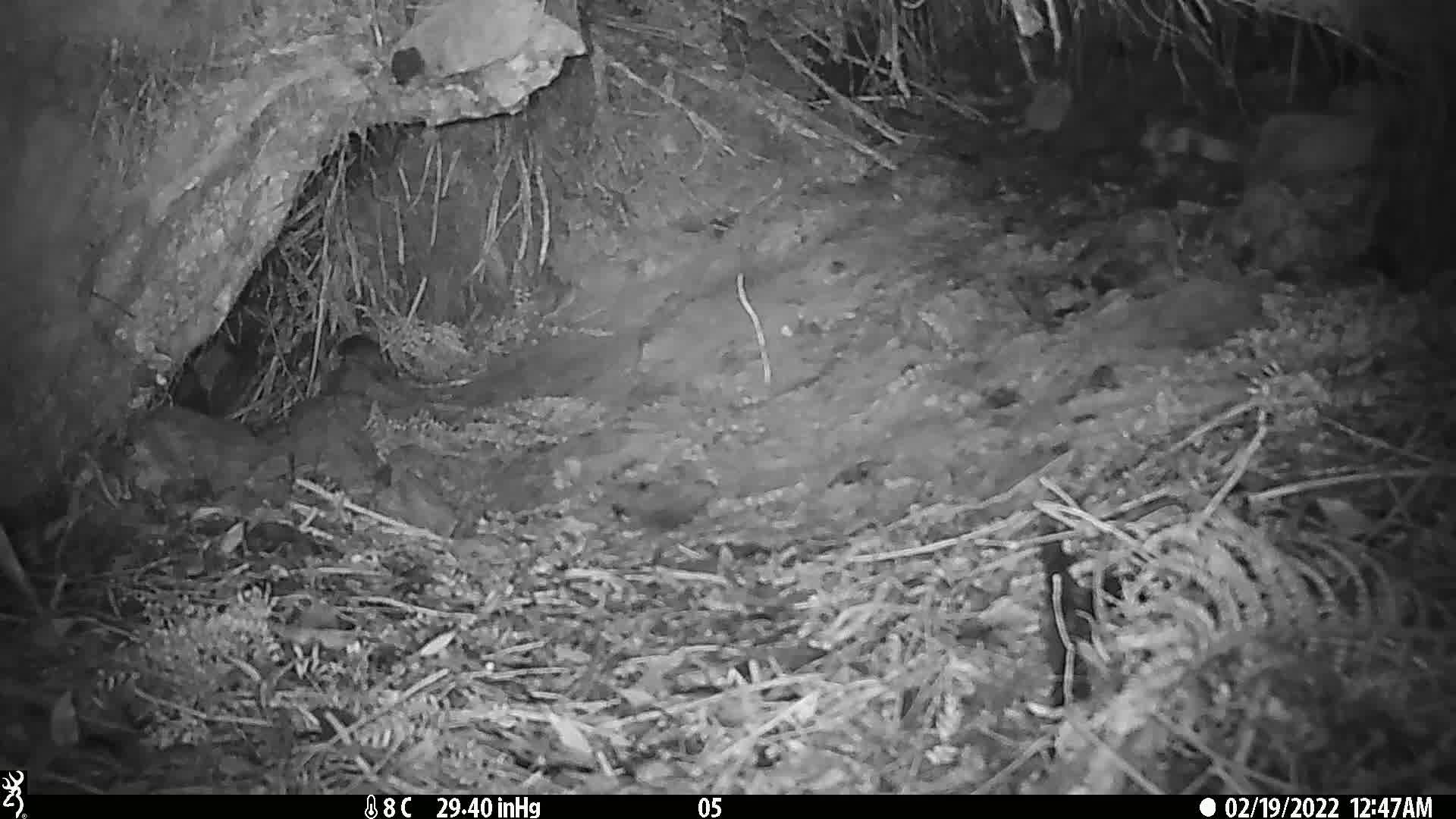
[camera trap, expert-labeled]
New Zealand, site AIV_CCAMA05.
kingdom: Animalia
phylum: Chordata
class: Mammalia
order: Rodentia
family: Muridae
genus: Mus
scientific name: Mus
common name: mouse